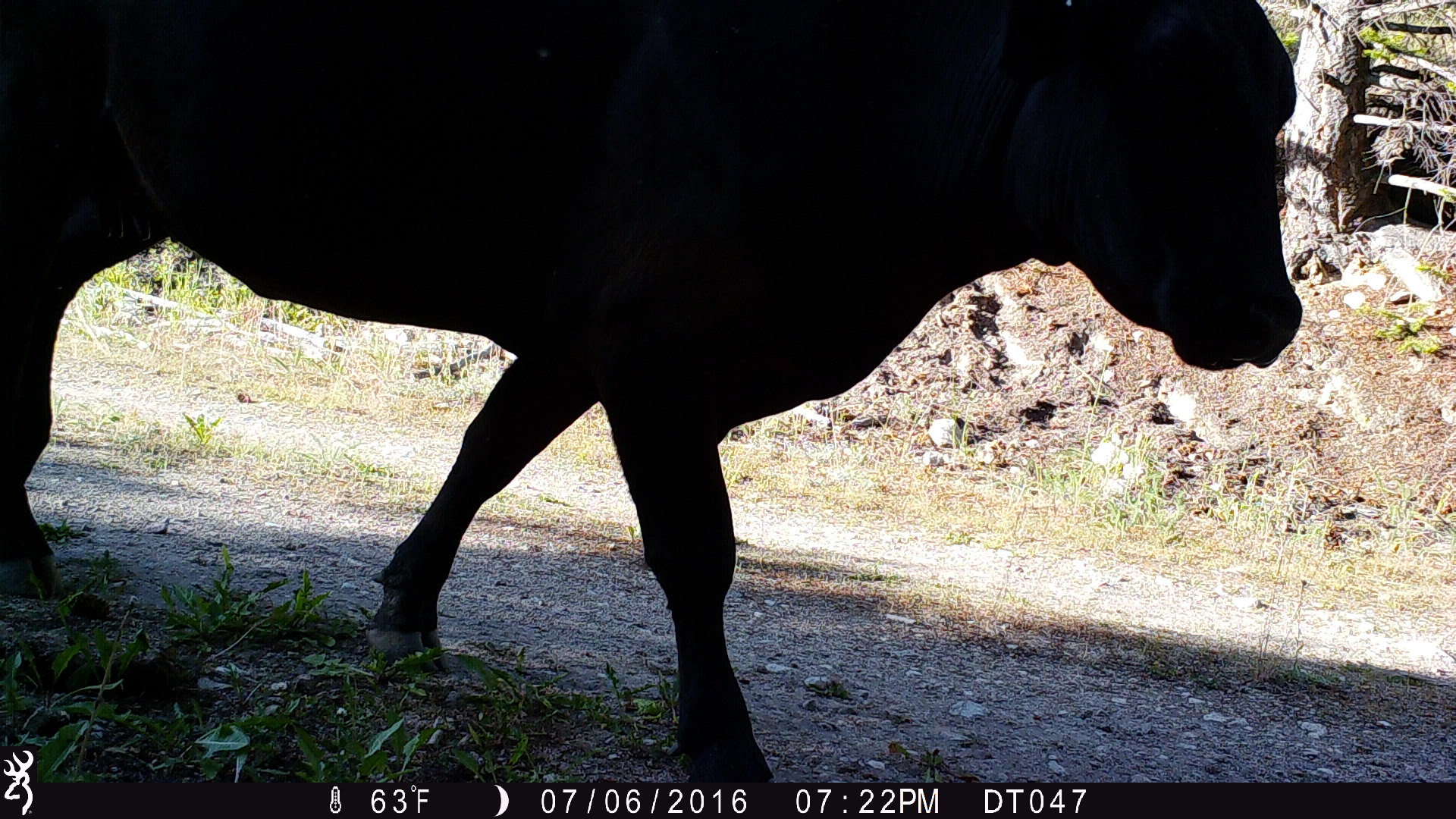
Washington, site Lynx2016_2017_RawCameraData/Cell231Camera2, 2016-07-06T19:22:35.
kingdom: Animalia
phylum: Chordata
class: Mammalia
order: Artiodactyla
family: Bovidae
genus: Bos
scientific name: Bos taurus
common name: domestic cattle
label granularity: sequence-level